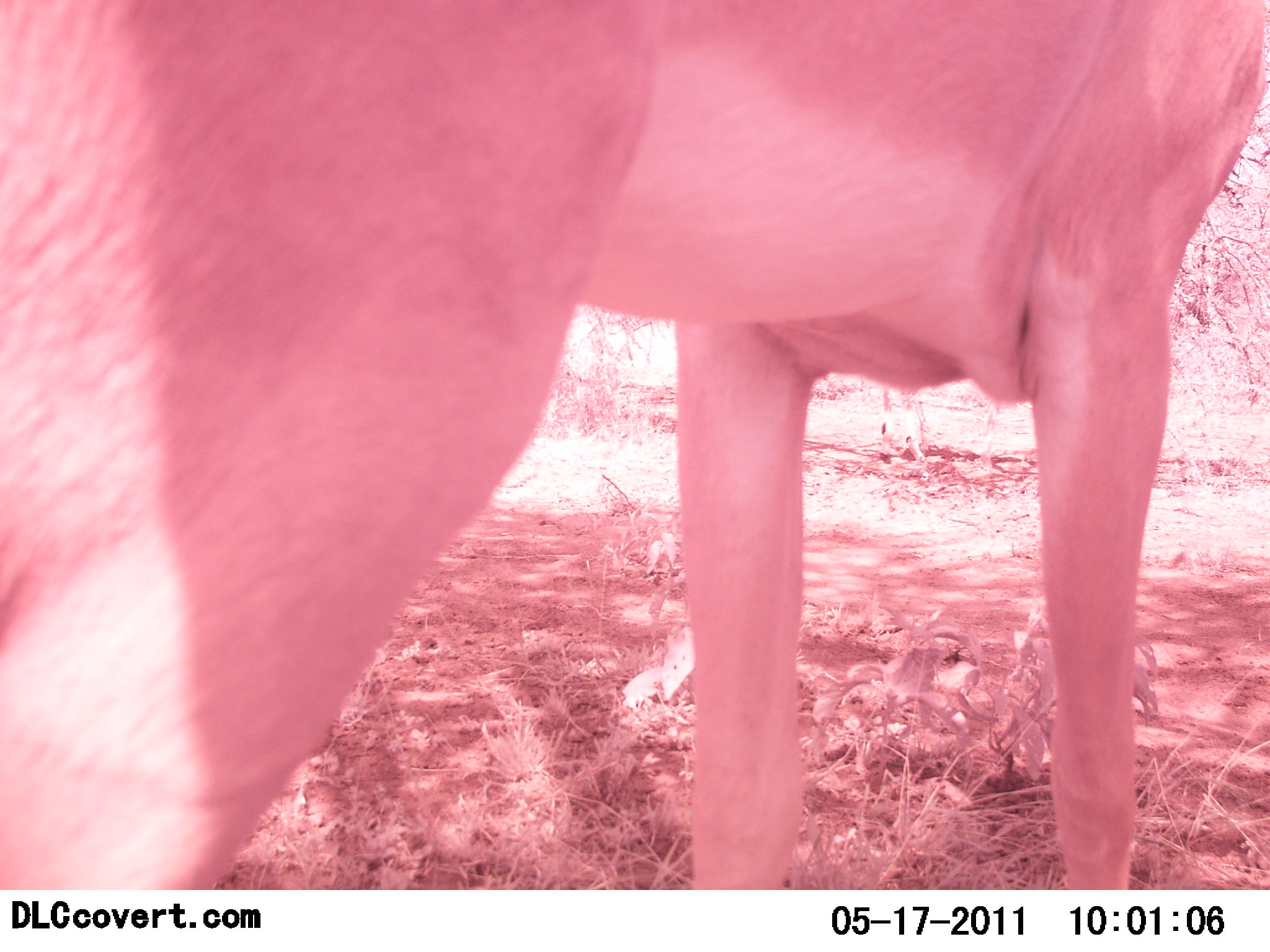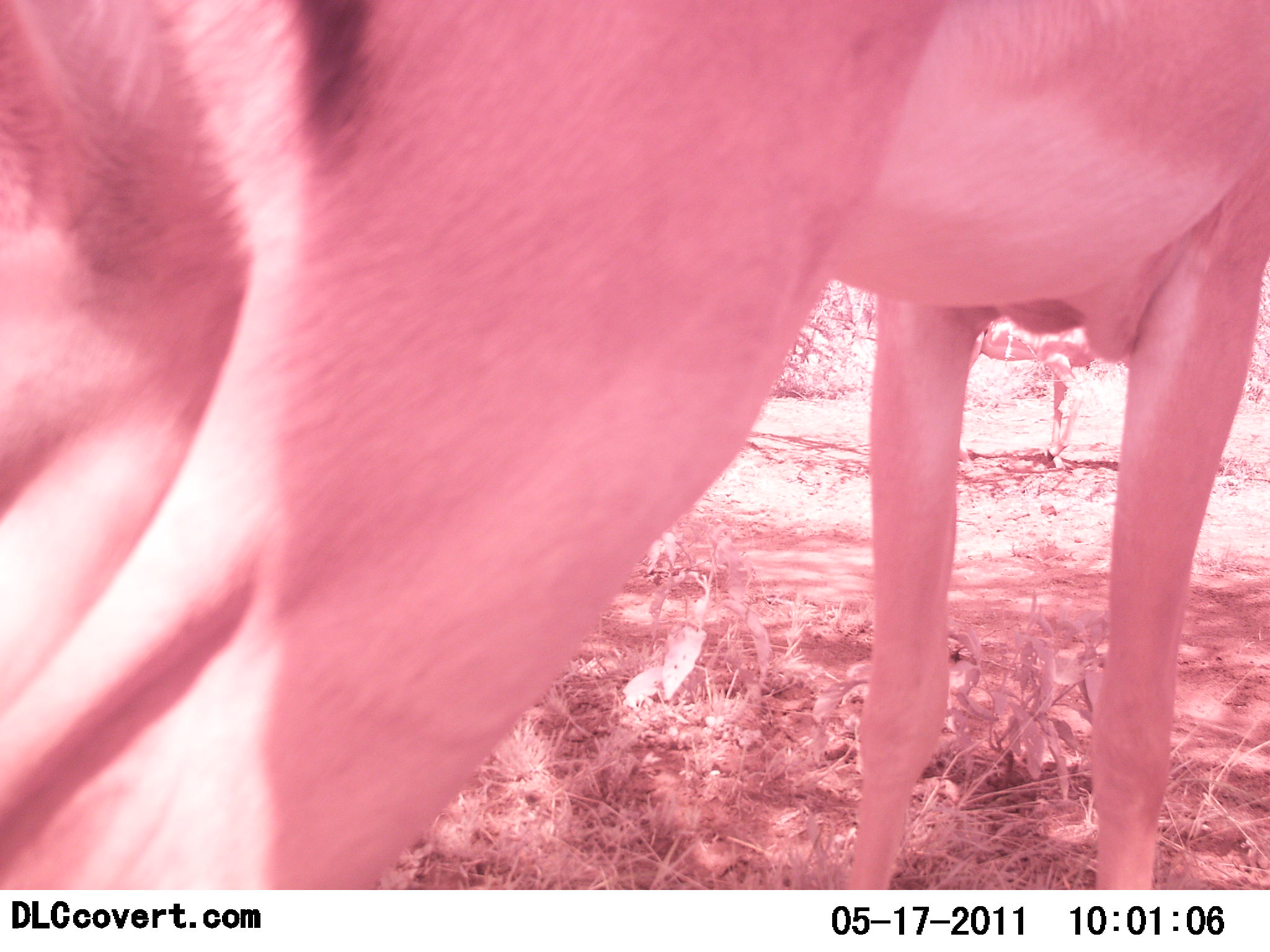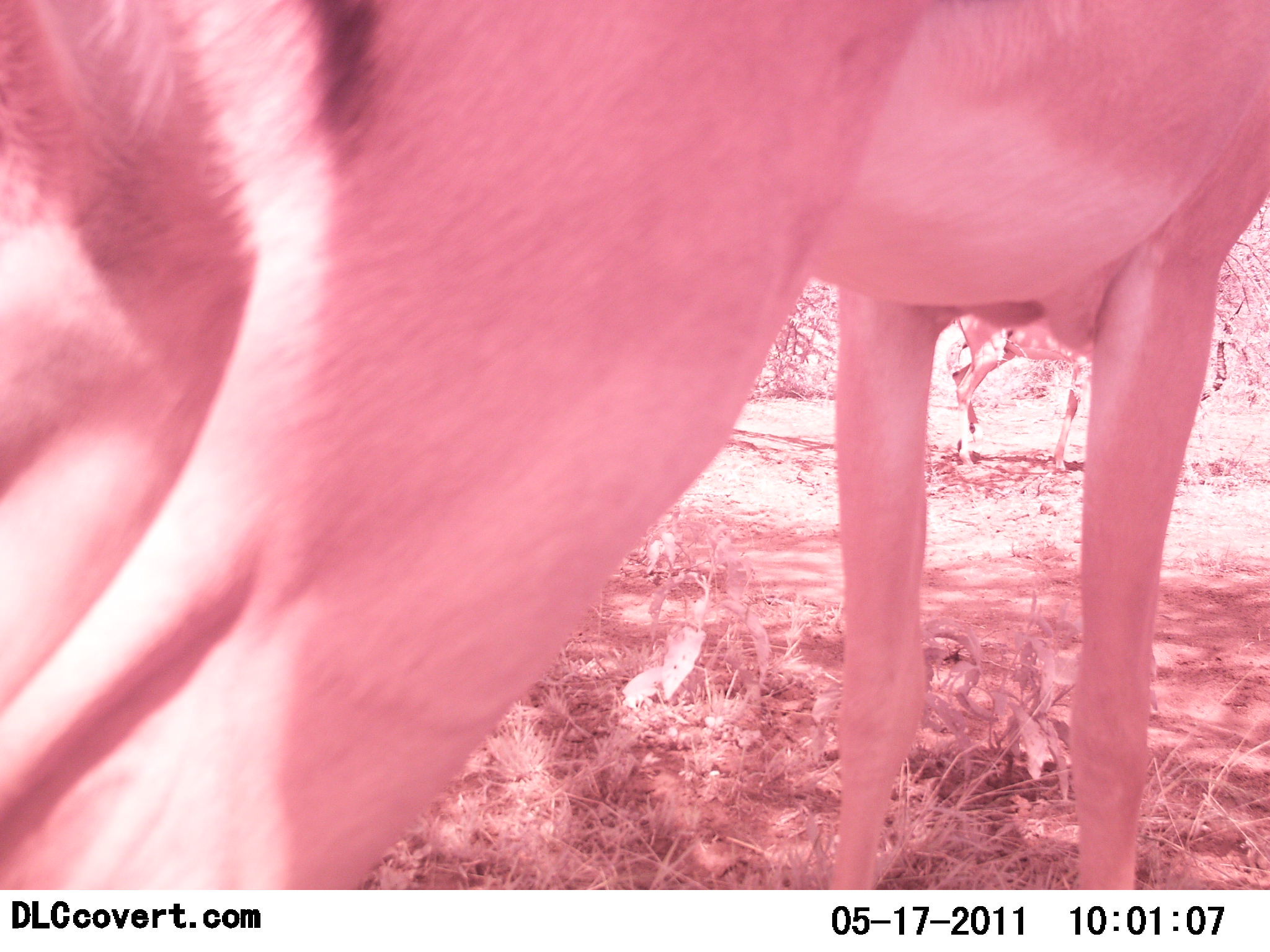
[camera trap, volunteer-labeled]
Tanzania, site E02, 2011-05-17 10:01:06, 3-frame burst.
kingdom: Animalia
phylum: Chordata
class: Mammalia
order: Artiodactyla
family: Bovidae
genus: Nanger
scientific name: Nanger granti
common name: grant's gazelle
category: gazellegrants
Gazellegrants (grant's gazelle) (Nanger granti), count 1. Behavior (volunteer vote fractions): standing 100%, resting 0%, moving 25%, interacting 0%. Young present (vote fraction): 0%. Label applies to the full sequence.